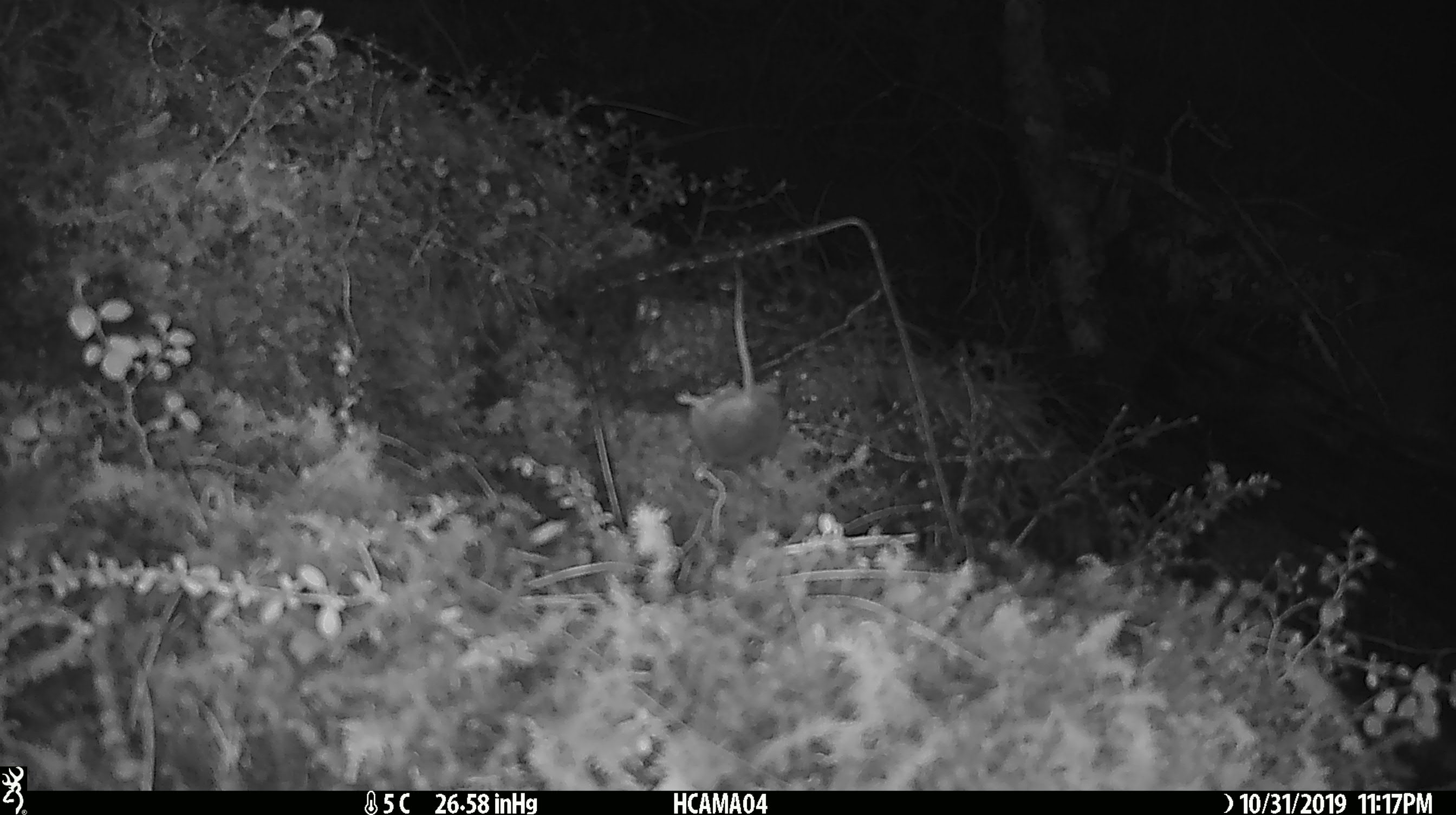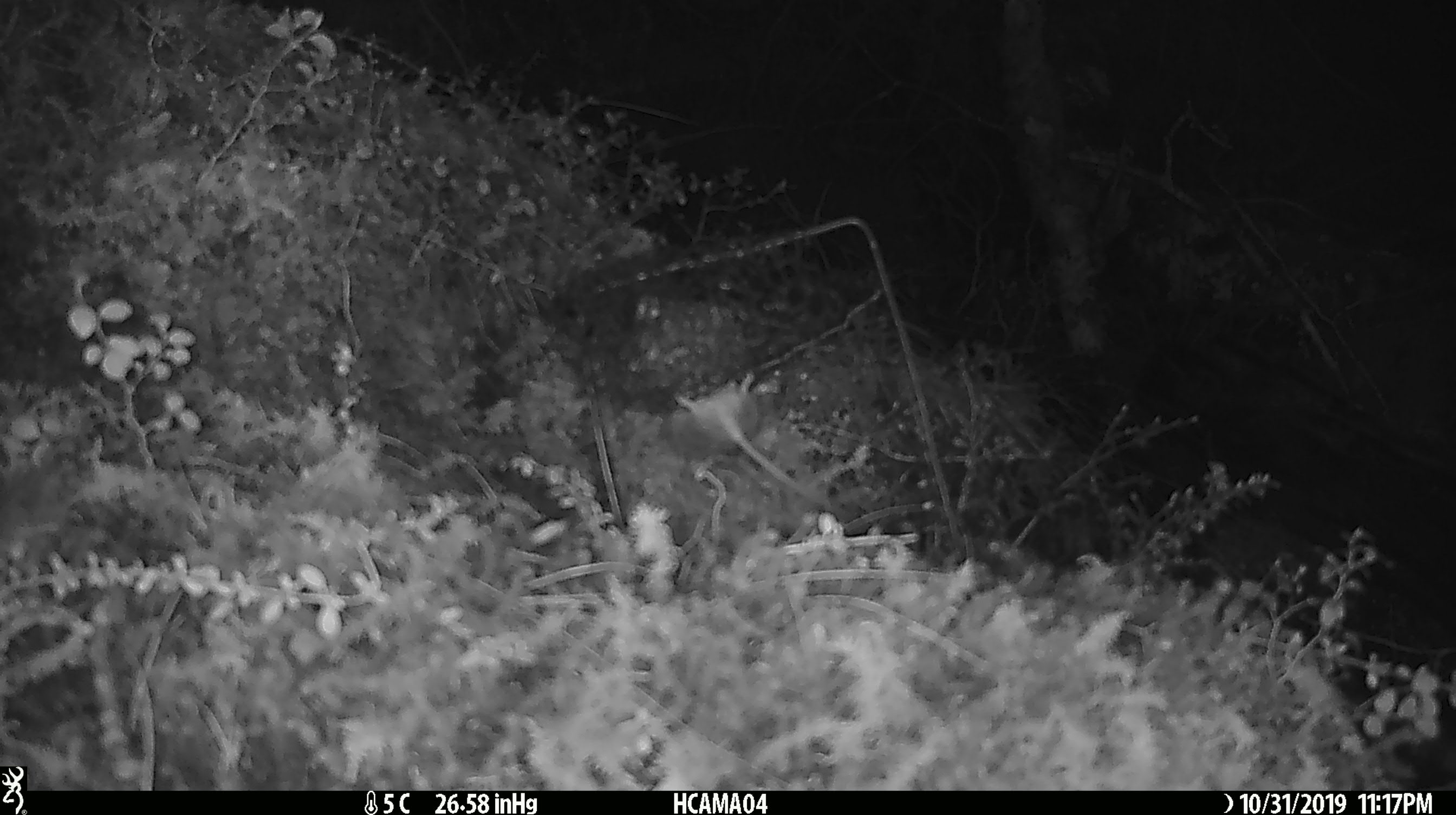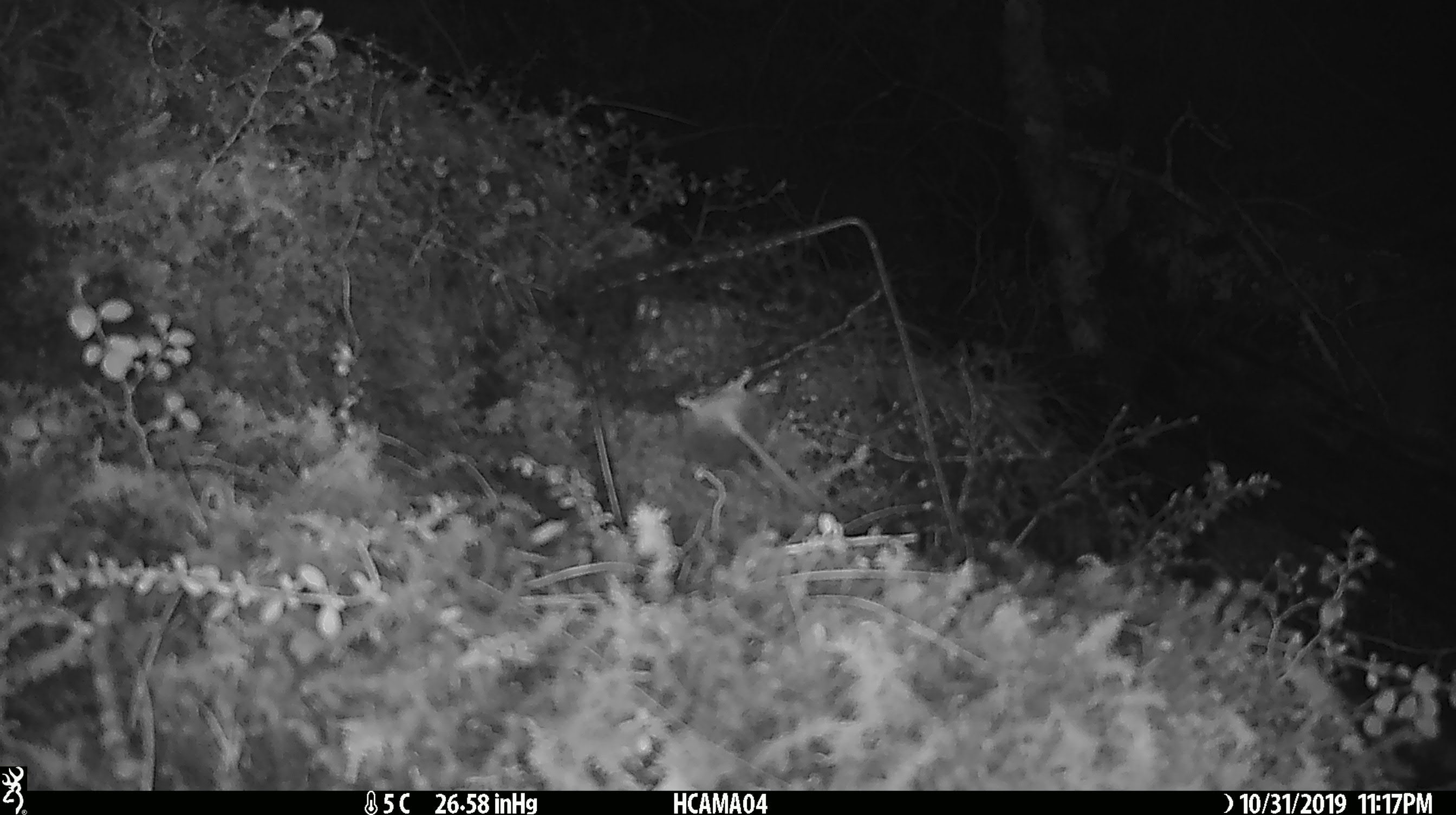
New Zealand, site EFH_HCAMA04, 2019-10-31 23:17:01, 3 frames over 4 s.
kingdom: Animalia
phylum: Chordata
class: Mammalia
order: Rodentia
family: Muridae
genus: Mus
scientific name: Mus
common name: mouse